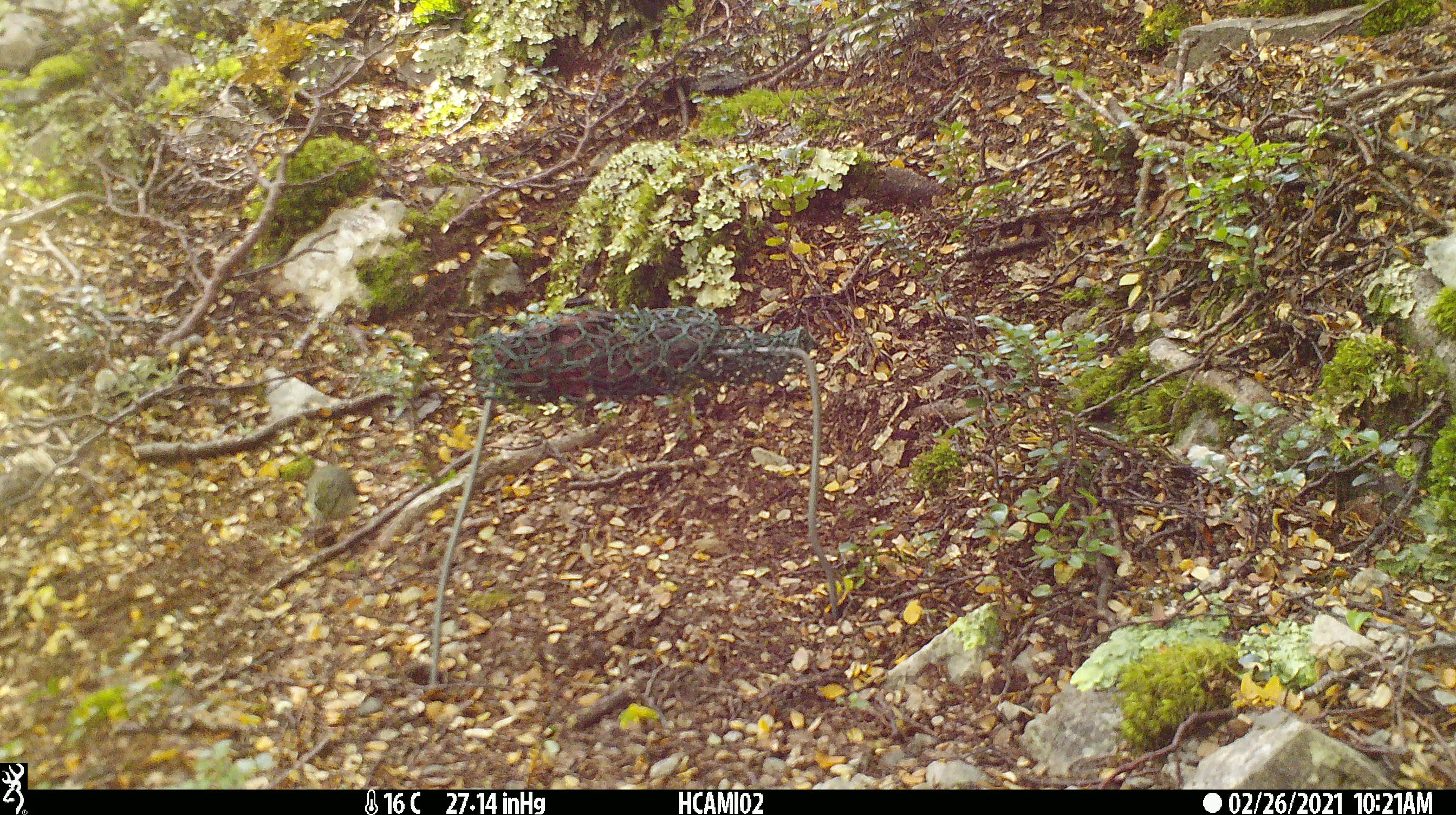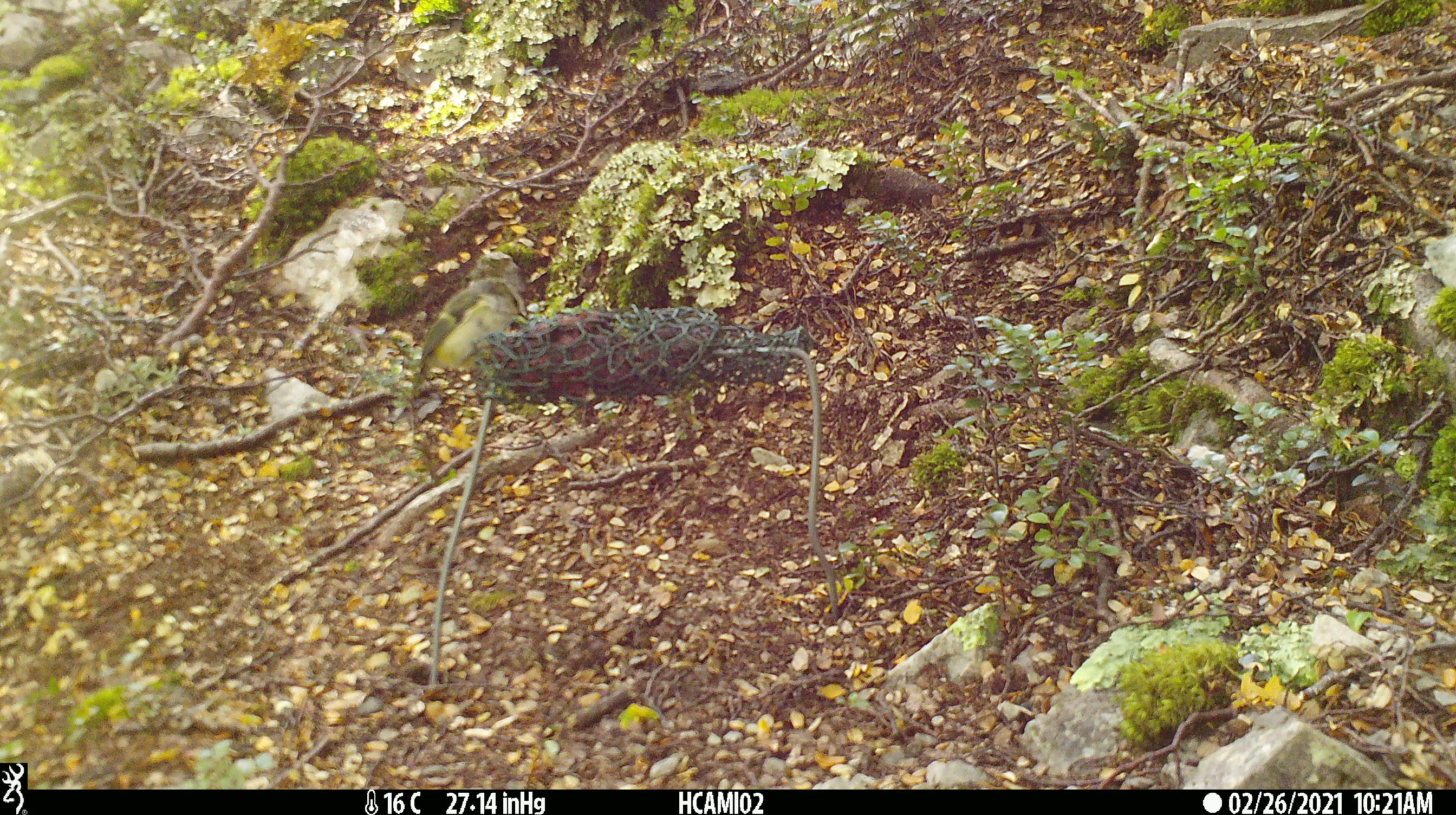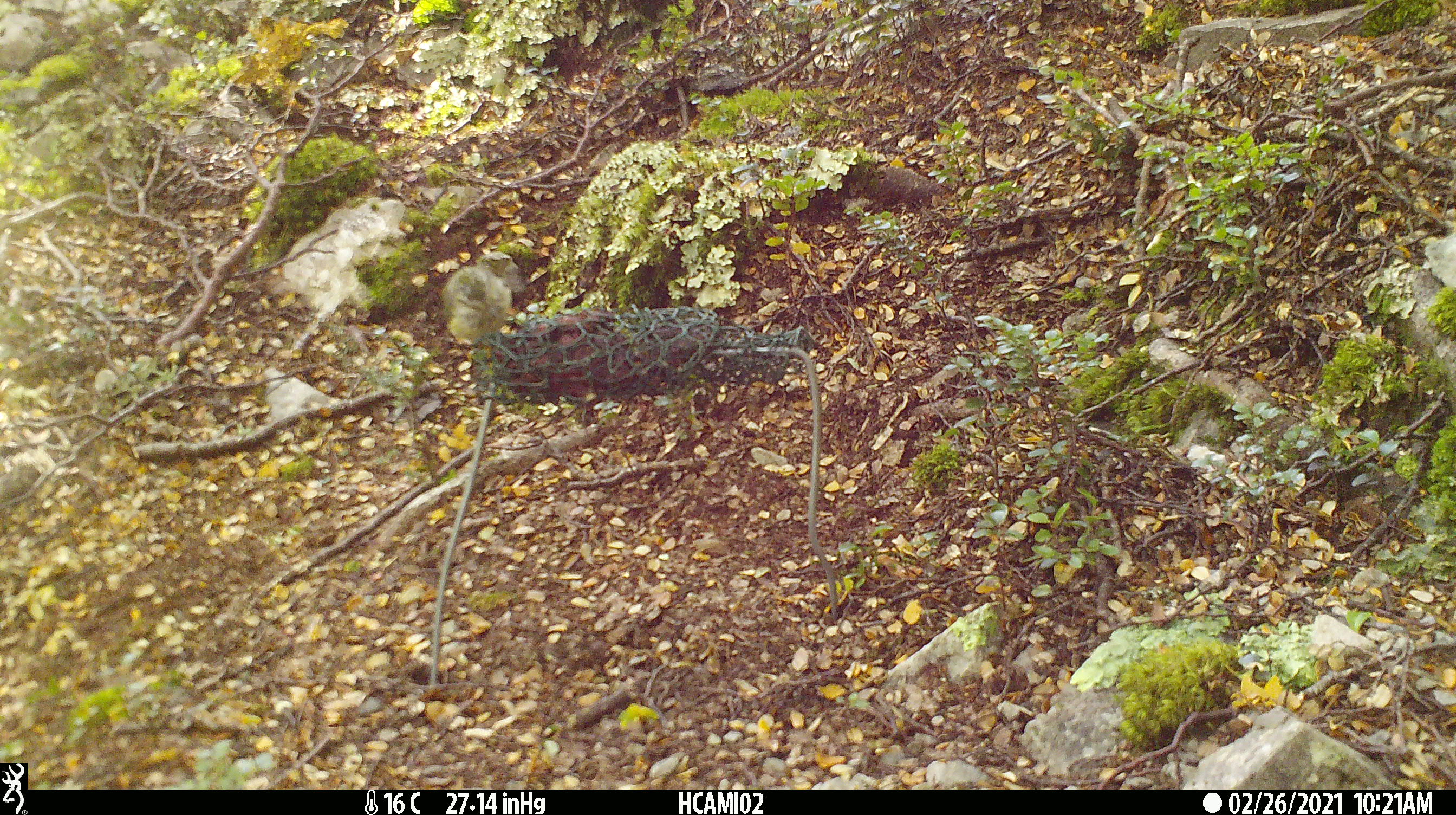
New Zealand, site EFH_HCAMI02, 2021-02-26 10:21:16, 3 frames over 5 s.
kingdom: Animalia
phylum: Chordata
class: Aves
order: Passeriformes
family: Acanthisittidae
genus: Acanthisitta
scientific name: Acanthisitta chloris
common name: rifleman